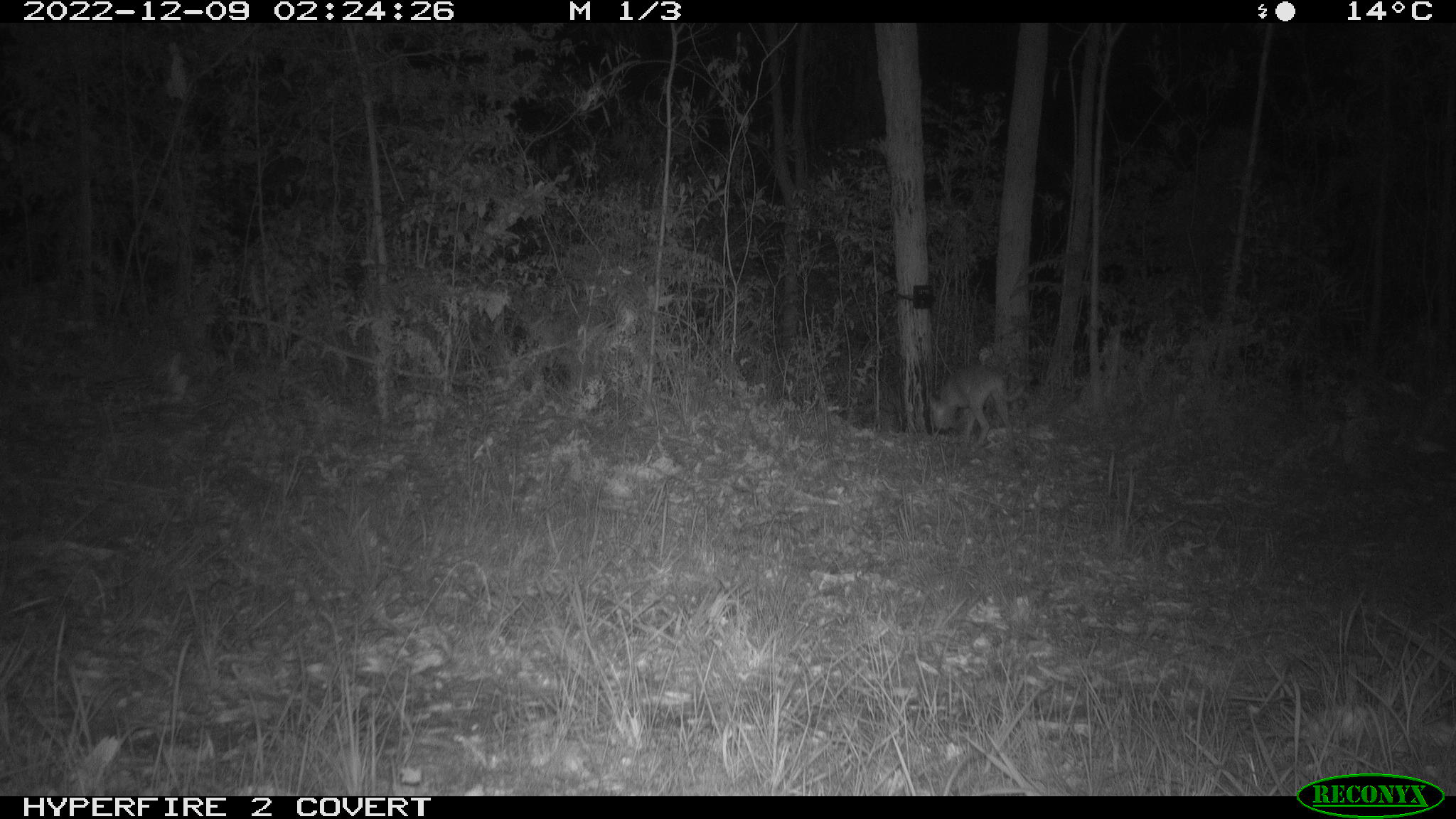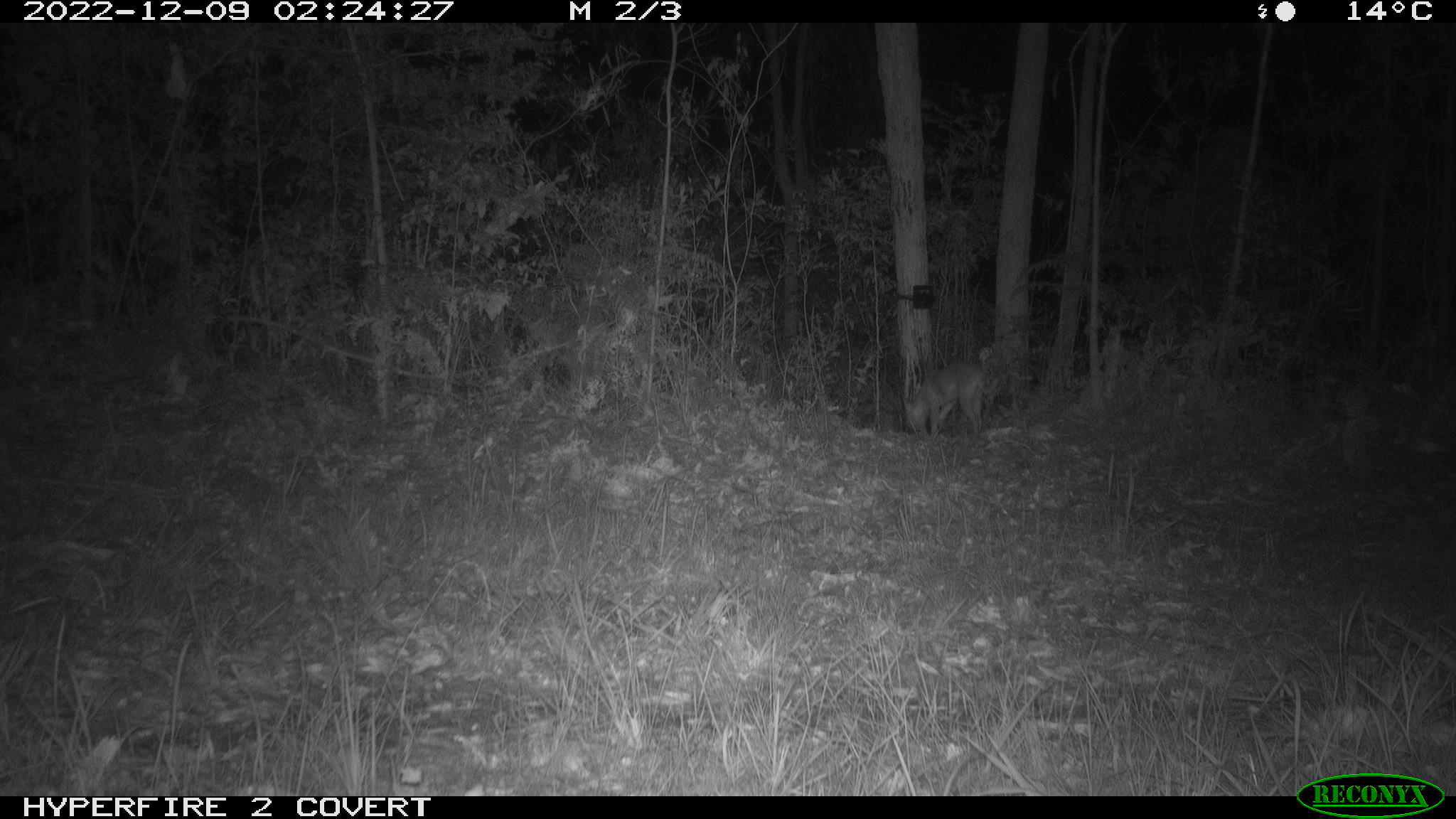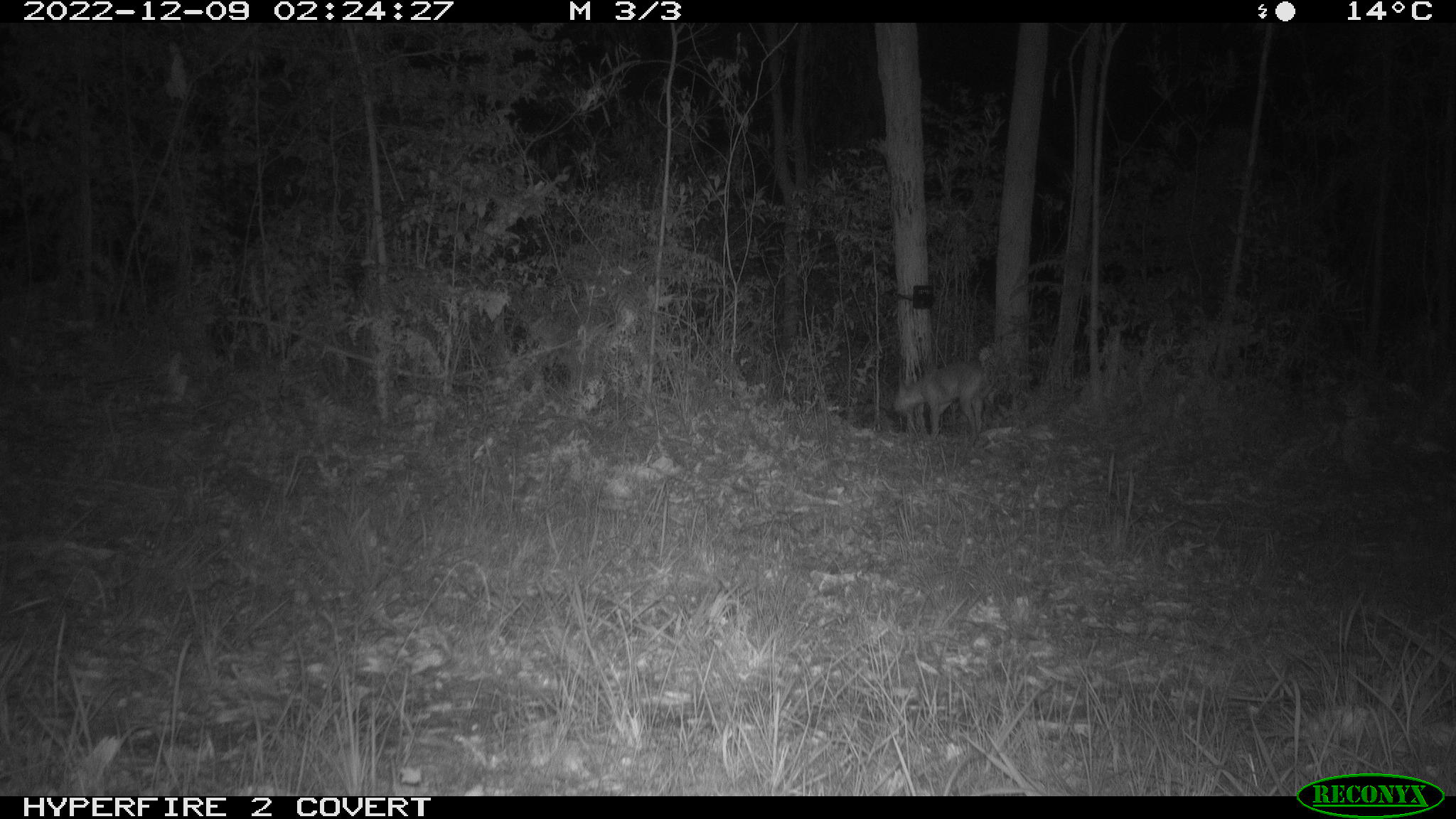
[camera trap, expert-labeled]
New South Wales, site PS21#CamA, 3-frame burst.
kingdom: Animalia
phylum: Chordata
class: Mammalia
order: Carnivora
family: Canidae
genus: Canis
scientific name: Canis familiaris dingo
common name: dingo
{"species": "dingo (Canis familiaris dingo)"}